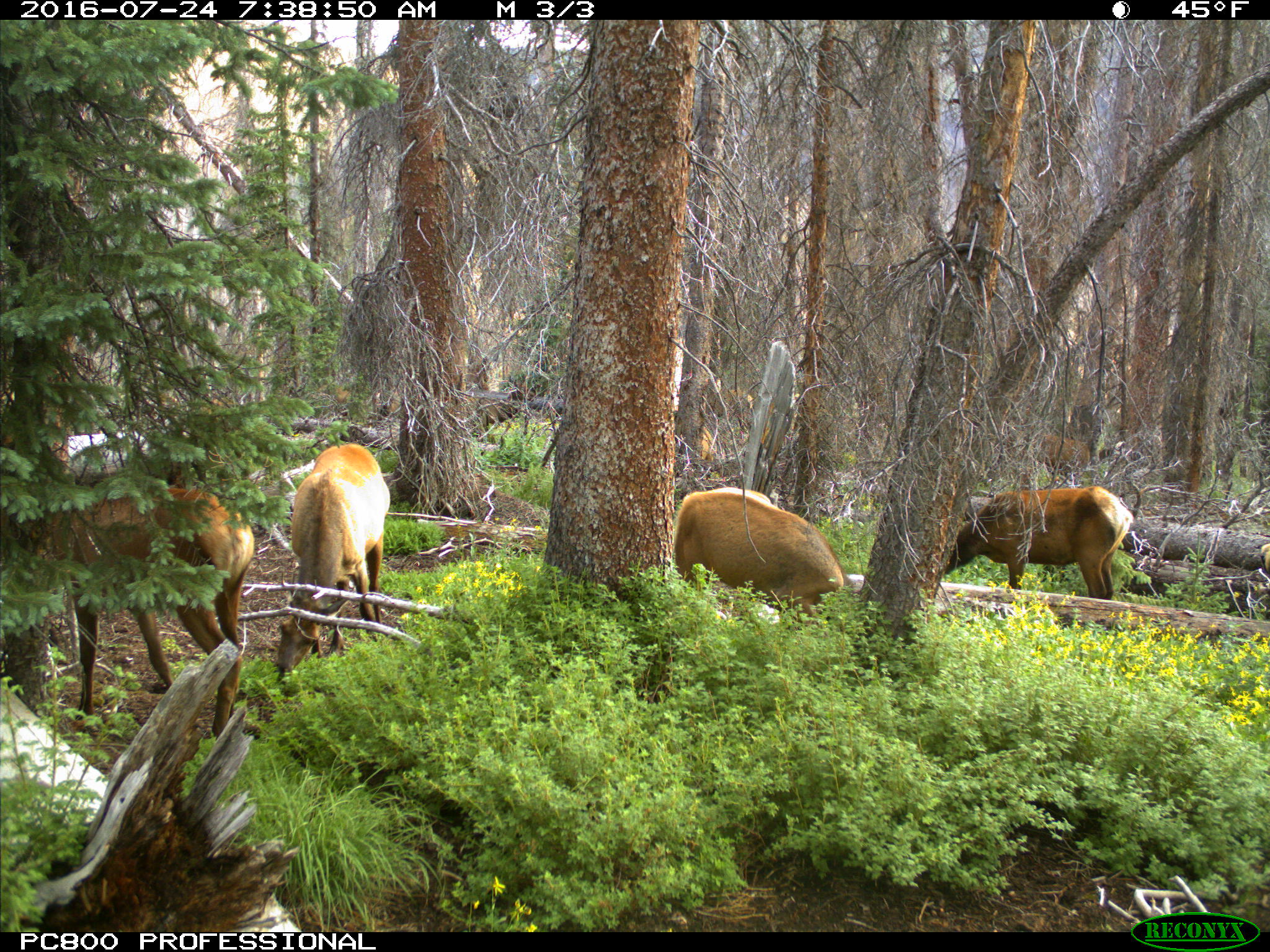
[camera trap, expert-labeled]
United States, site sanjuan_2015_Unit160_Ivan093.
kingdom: Animalia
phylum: Chordata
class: Mammalia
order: Artiodactyla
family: Cervidae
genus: Cervus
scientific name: Cervus elaphus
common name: red deer